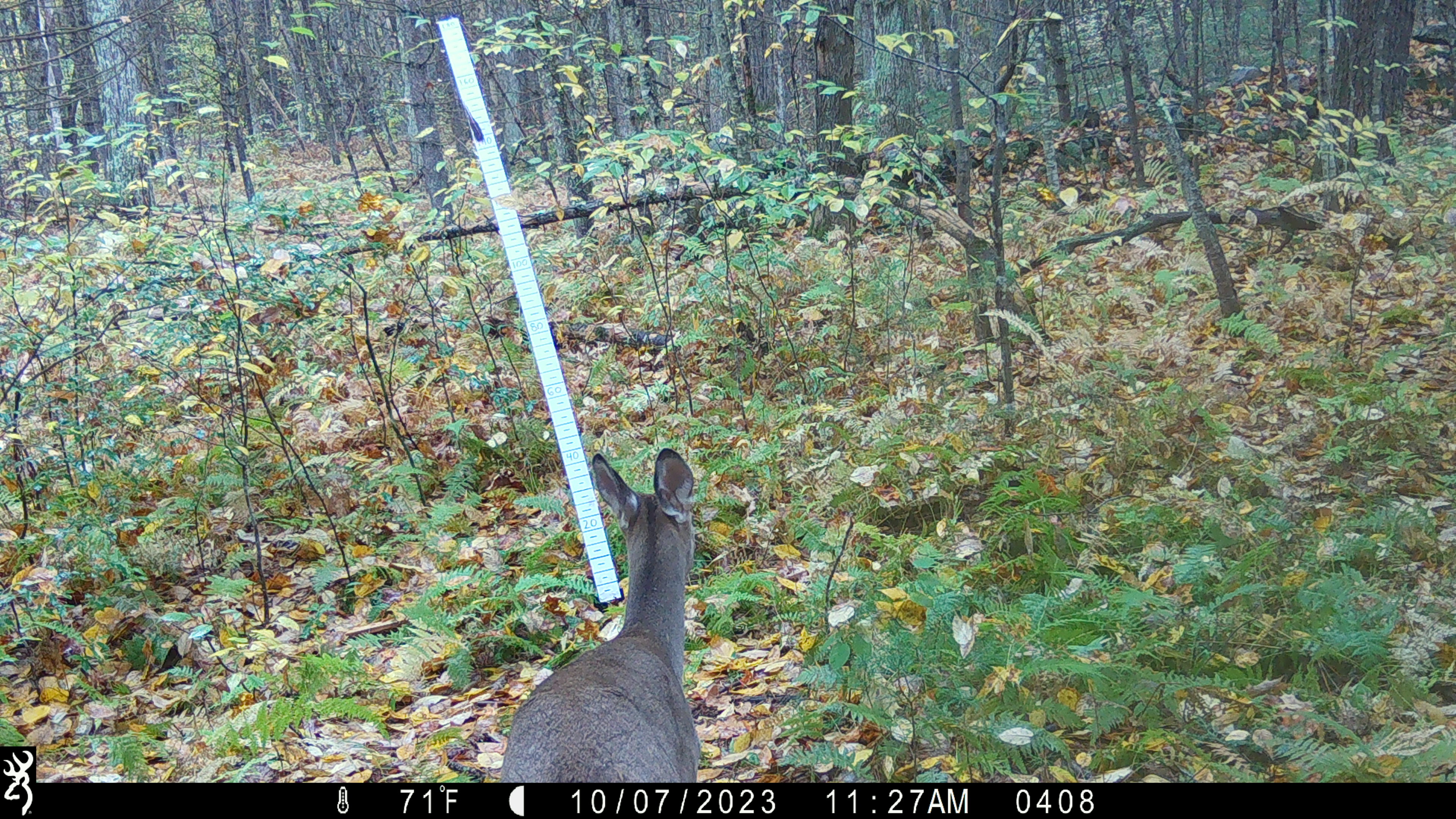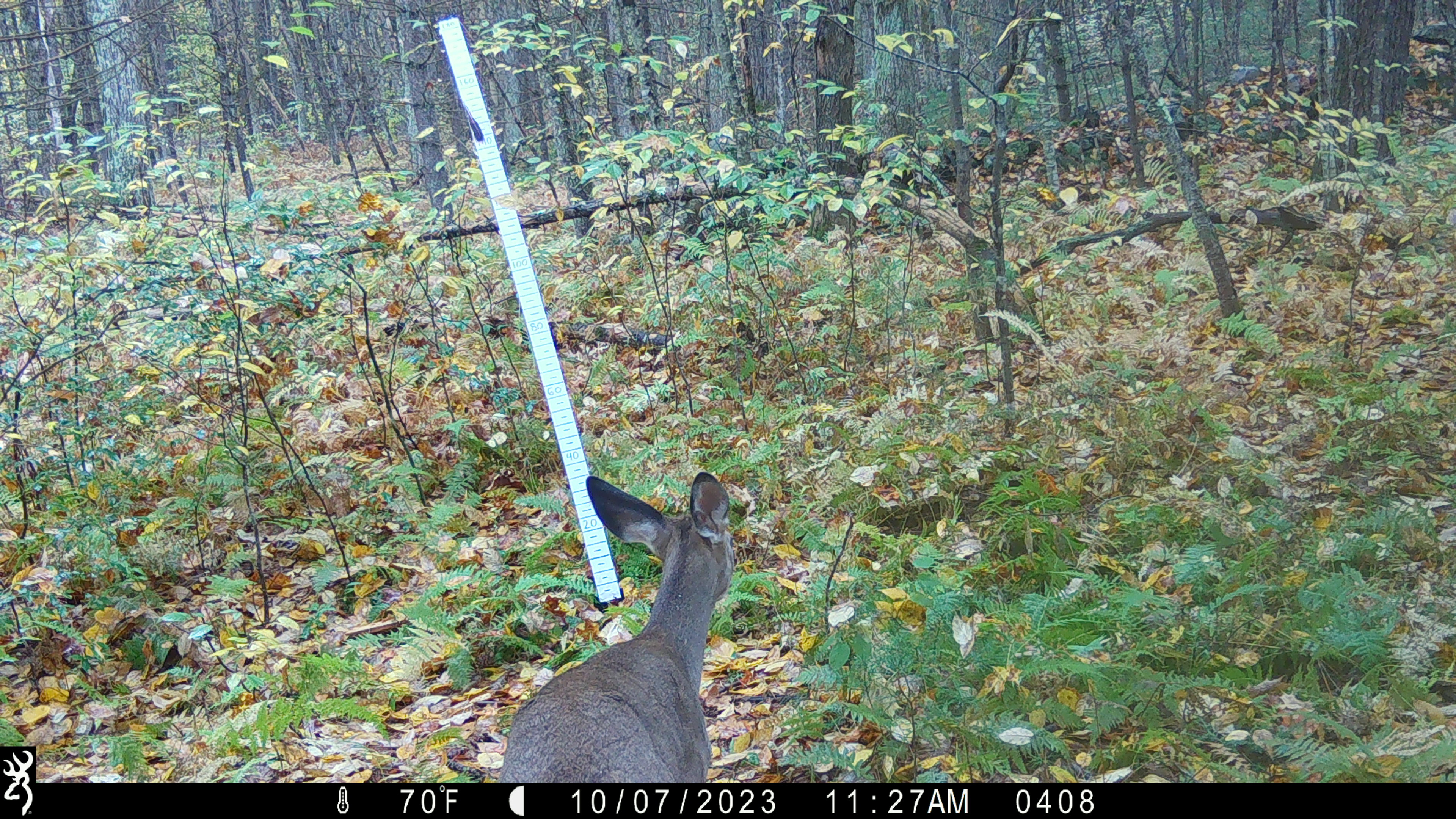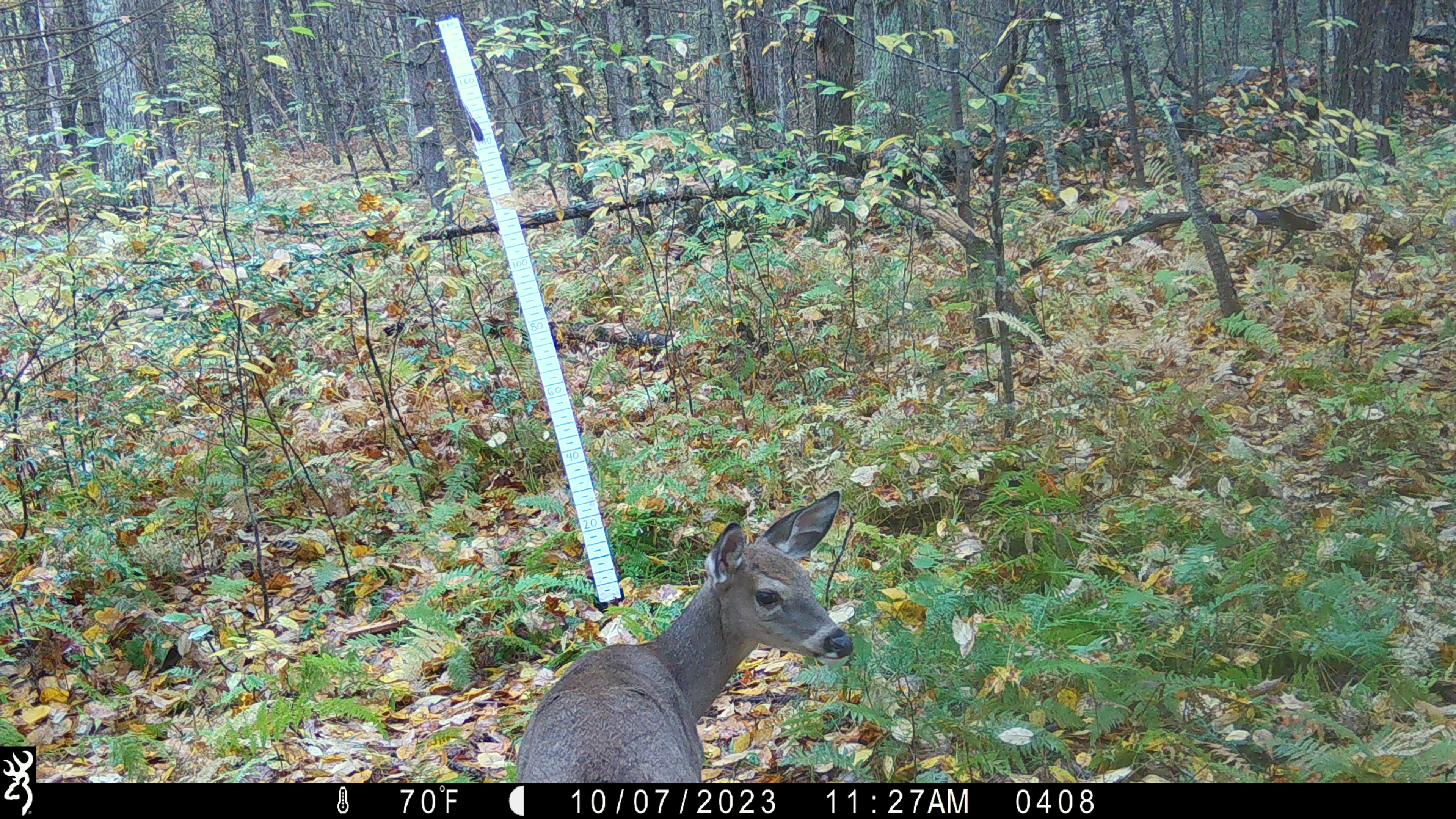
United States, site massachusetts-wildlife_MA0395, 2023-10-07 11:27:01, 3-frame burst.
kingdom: Animalia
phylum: Chordata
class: Mammalia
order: Artiodactyla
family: Cervidae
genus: Odocoileus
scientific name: Odocoileus virginianus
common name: white-tailed deer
White-tailed deer (Odocoileus virginianus).